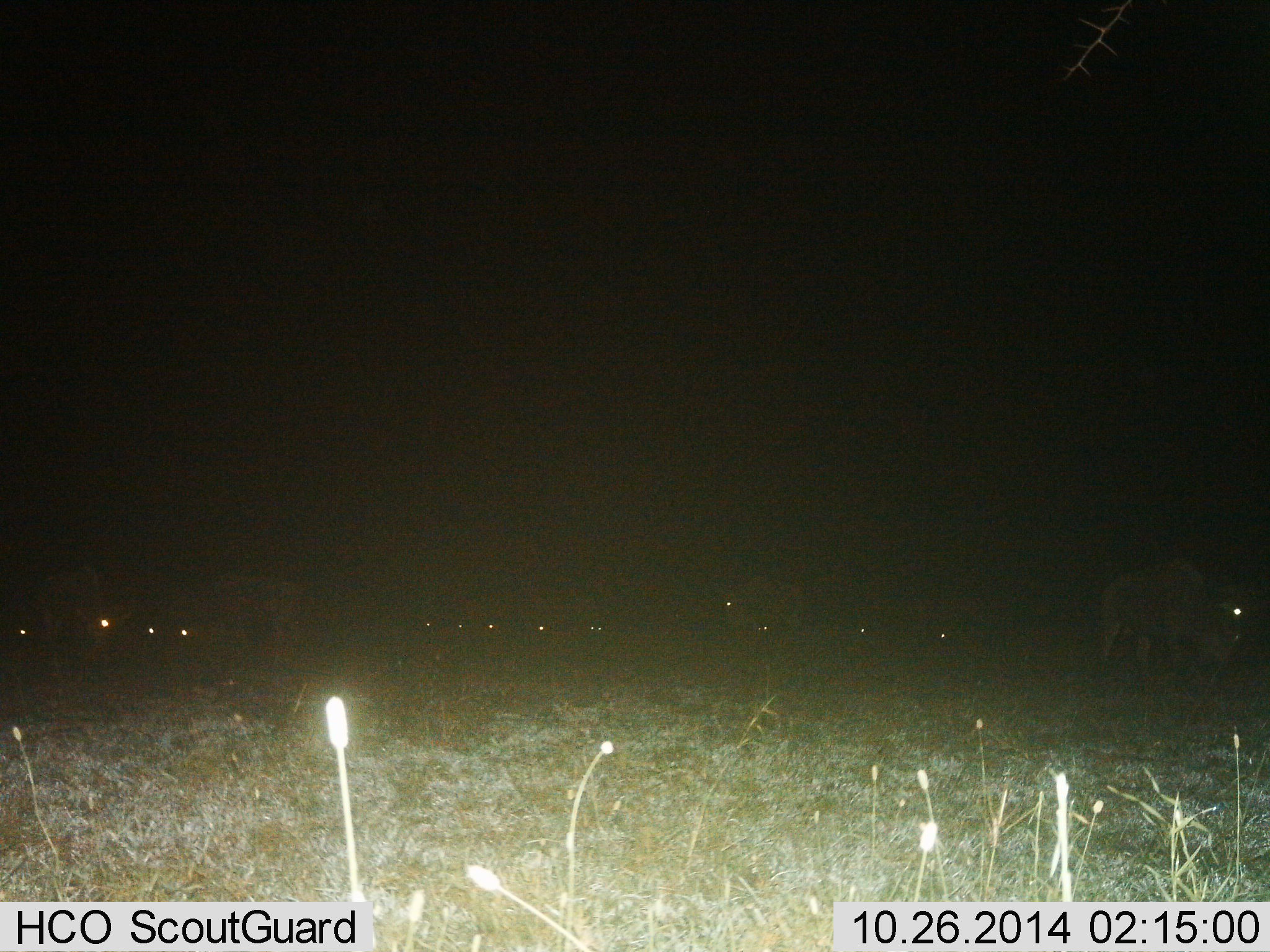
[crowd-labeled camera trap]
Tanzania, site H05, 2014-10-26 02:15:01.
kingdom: Animalia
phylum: Chordata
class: Mammalia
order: Artiodactyla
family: Bovidae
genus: Connochaetes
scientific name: Connochaetes taurinus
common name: blue wildebeest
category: wildebeest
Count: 11-50.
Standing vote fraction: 80%.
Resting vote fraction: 10%.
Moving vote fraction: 10%.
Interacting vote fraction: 0%.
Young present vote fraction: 0%.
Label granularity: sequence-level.